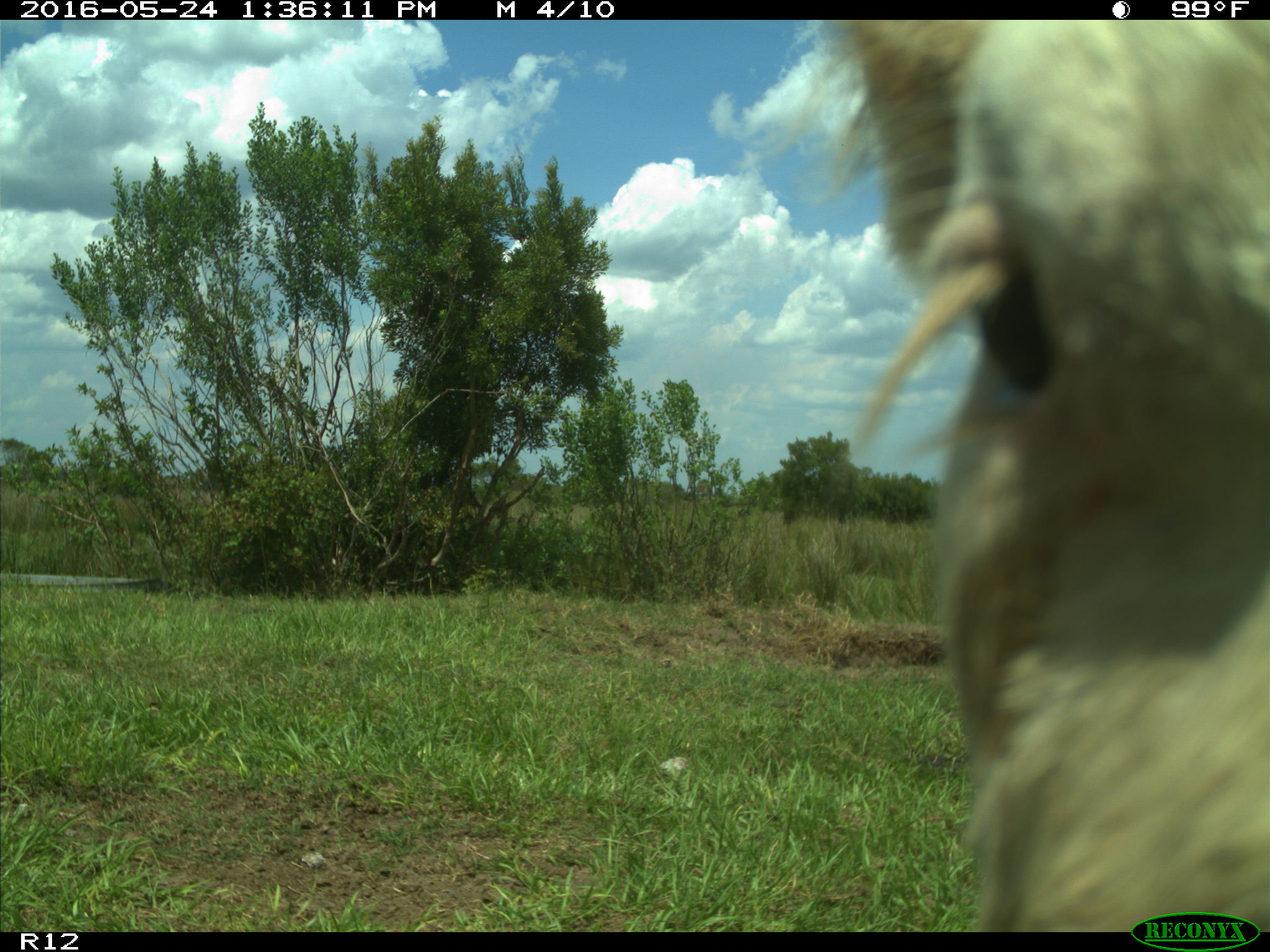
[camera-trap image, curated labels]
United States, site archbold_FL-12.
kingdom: Animalia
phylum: Chordata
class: Mammalia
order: Artiodactyla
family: Bovidae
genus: Bos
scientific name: Bos taurus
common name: domestic cow